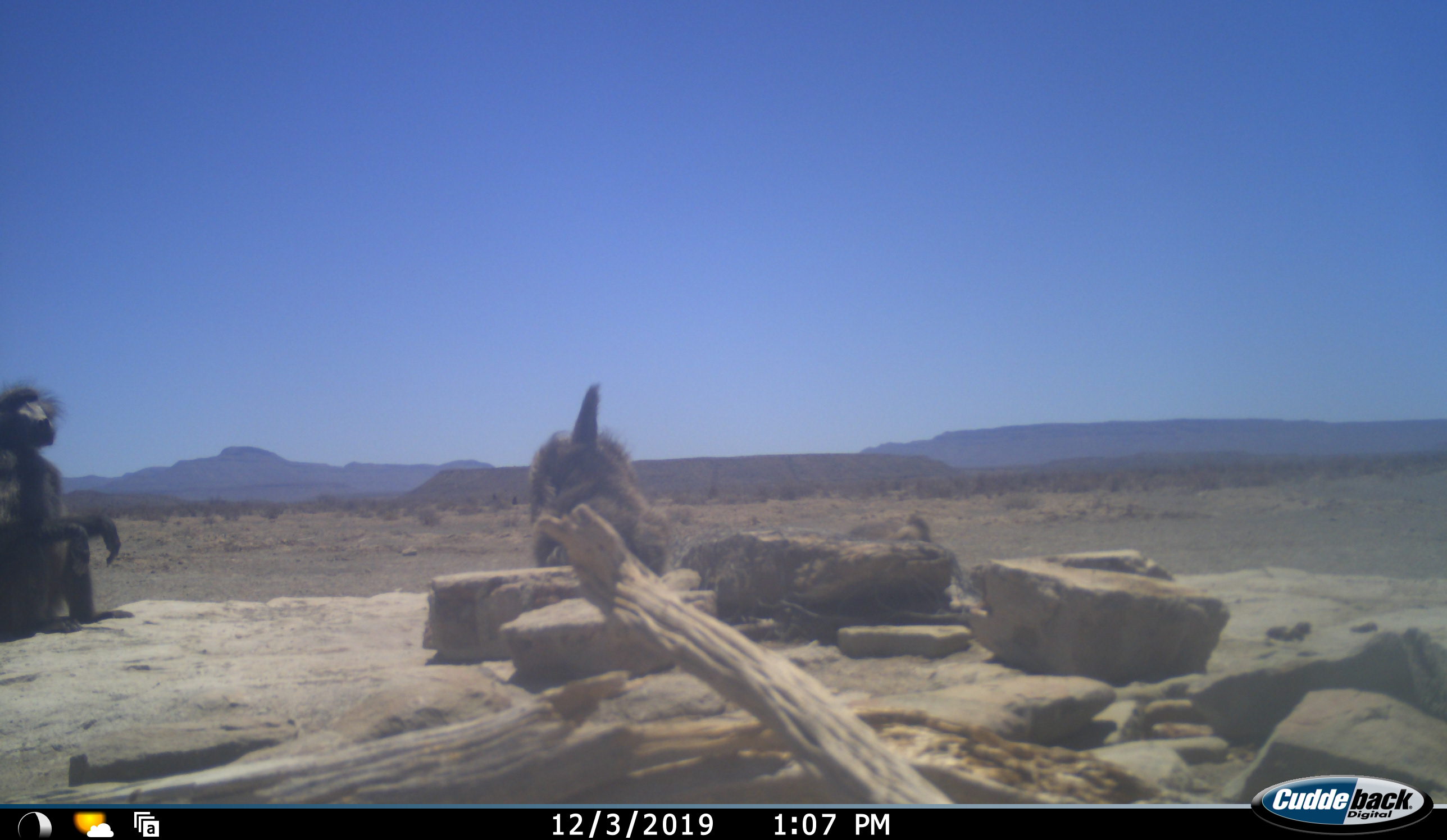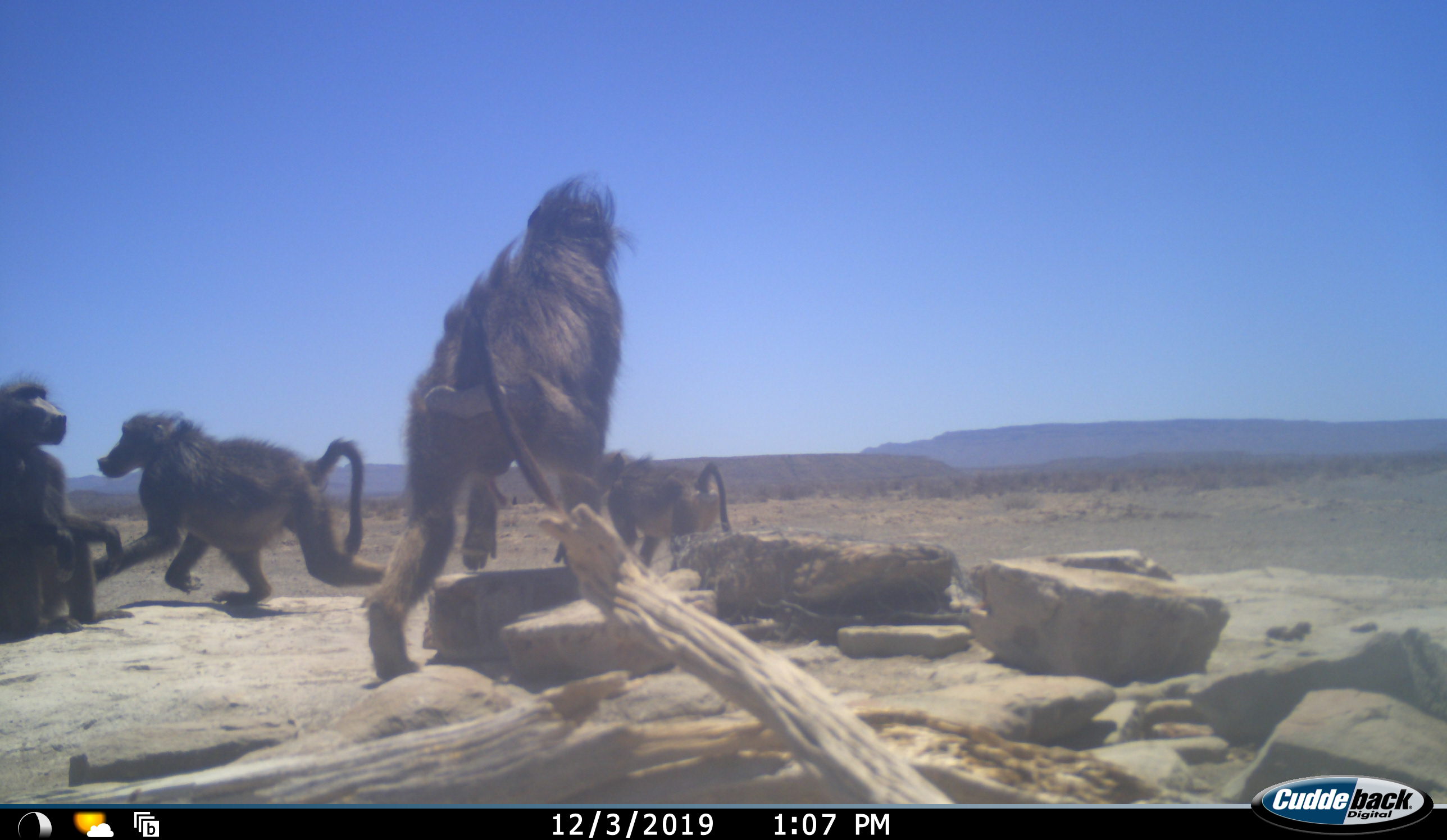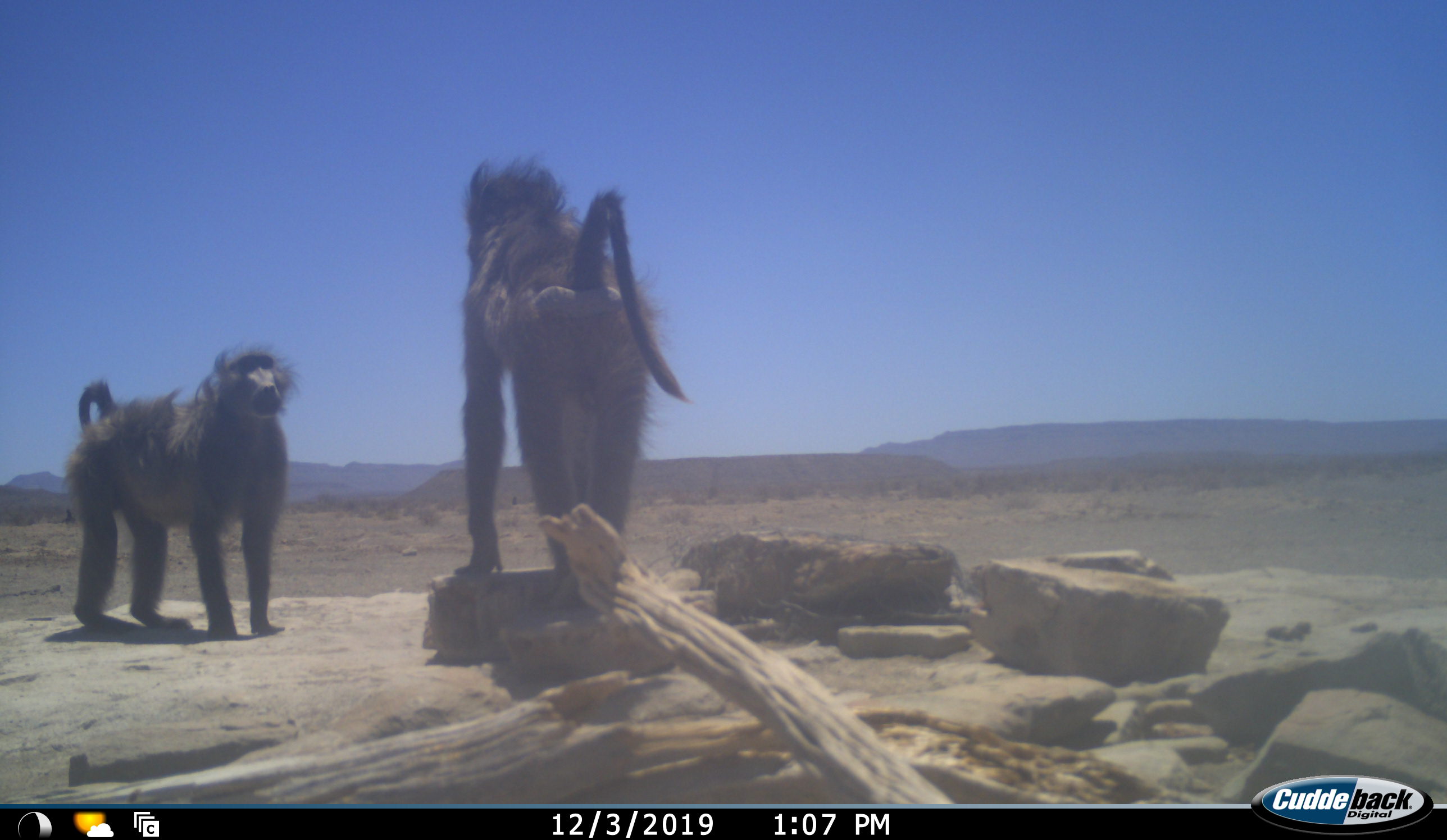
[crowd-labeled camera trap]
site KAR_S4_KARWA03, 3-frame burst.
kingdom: Animalia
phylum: Chordata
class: Mammalia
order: Primates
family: Cercopithecidae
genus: Papio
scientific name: Papio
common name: baboon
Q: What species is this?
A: Baboon (Papio).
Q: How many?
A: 4.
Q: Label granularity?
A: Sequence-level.